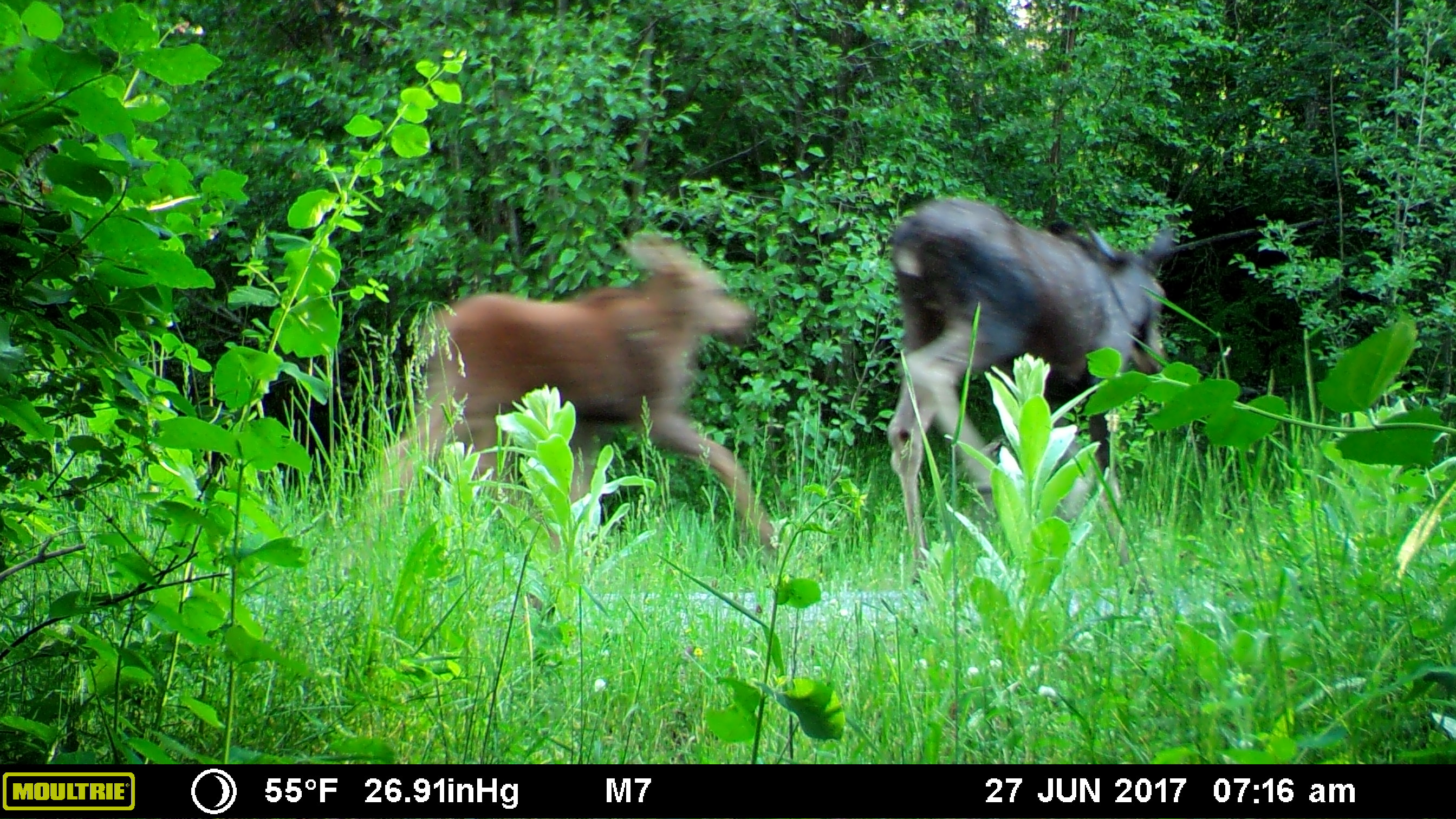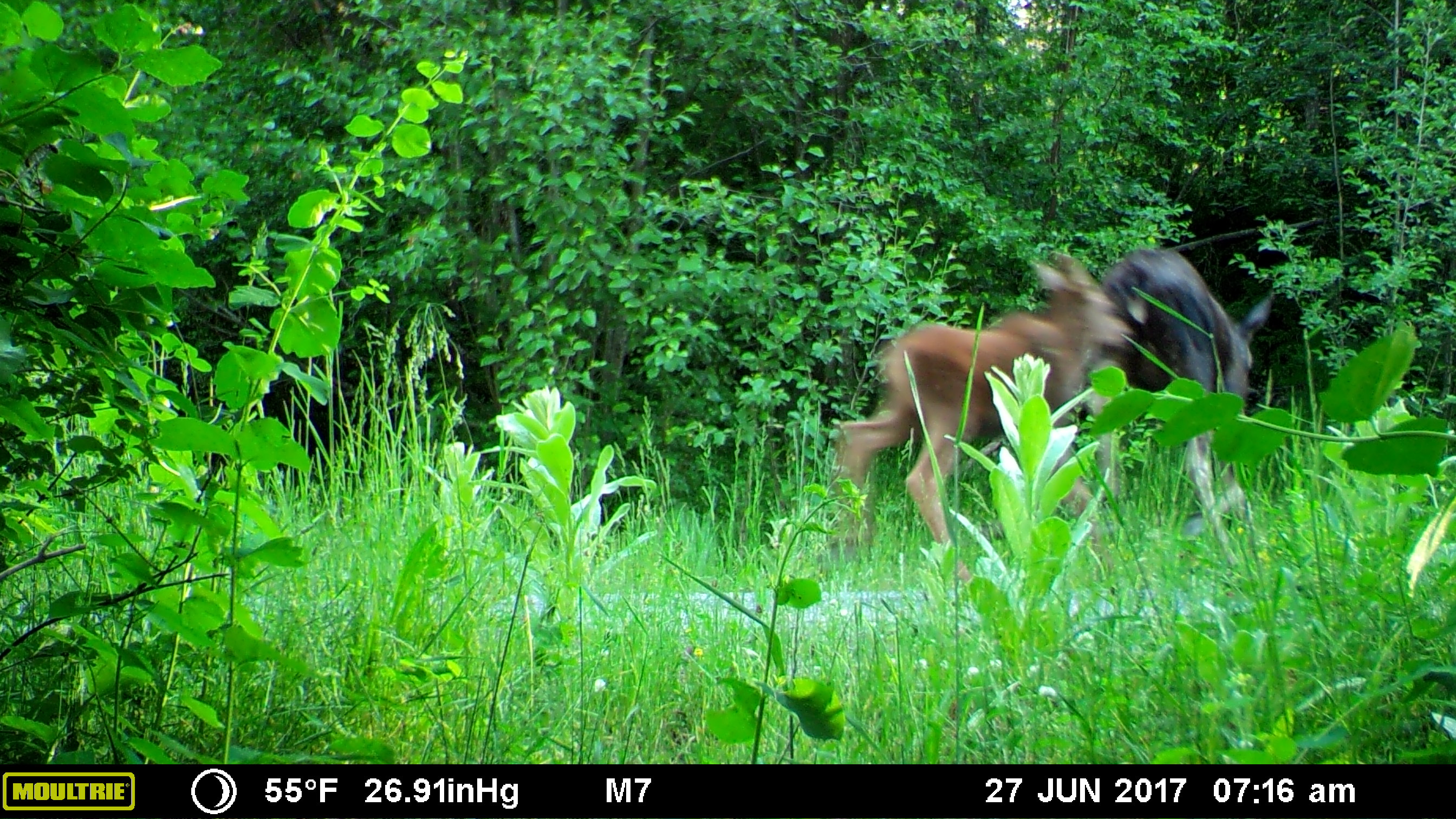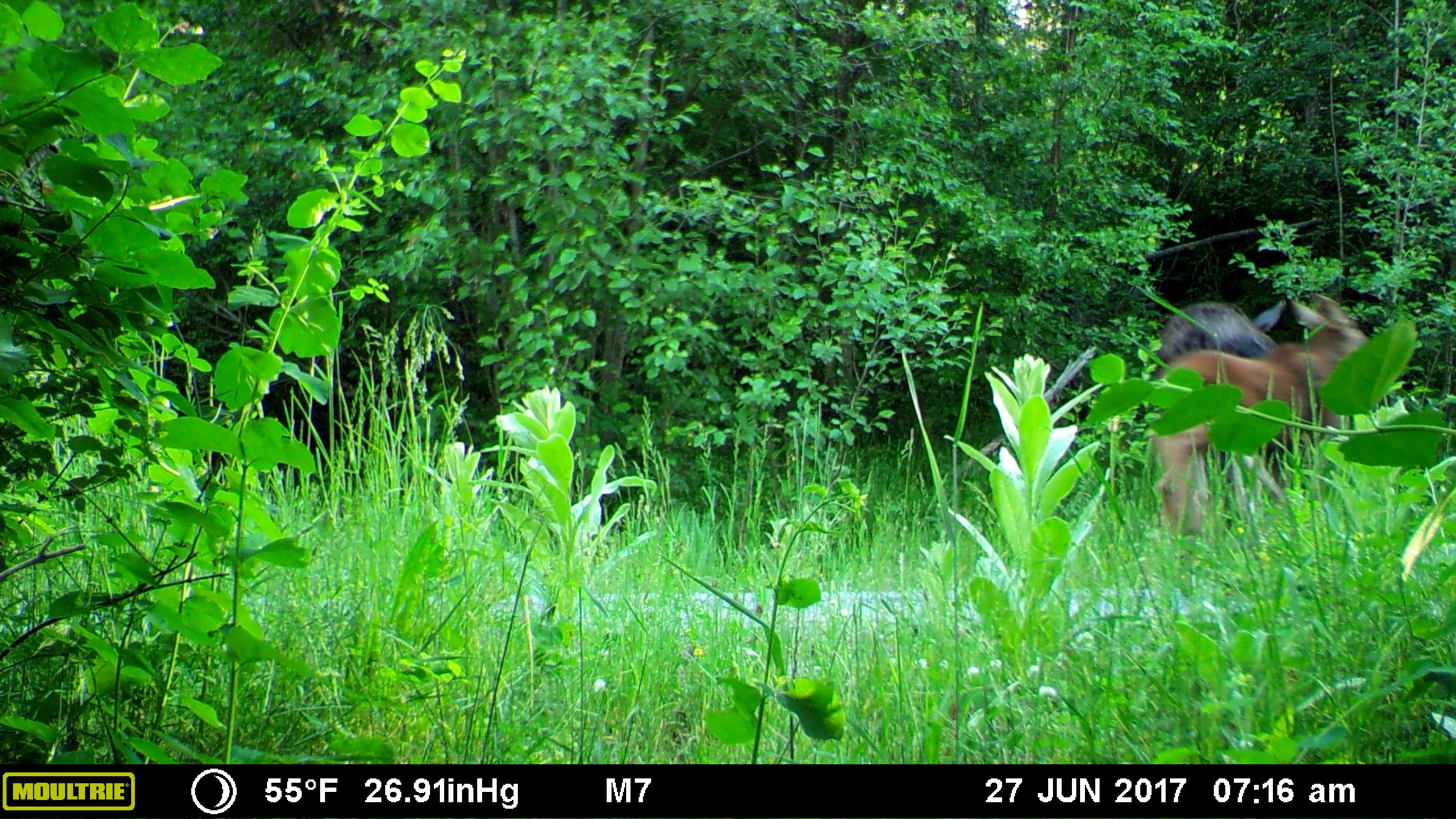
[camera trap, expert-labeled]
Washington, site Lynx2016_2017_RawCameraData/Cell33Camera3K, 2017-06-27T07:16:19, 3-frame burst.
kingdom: Animalia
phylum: Chordata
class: Mammalia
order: Artiodactyla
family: Cervidae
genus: Alces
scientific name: Alces alces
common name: moose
Alces alces (moose). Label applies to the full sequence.